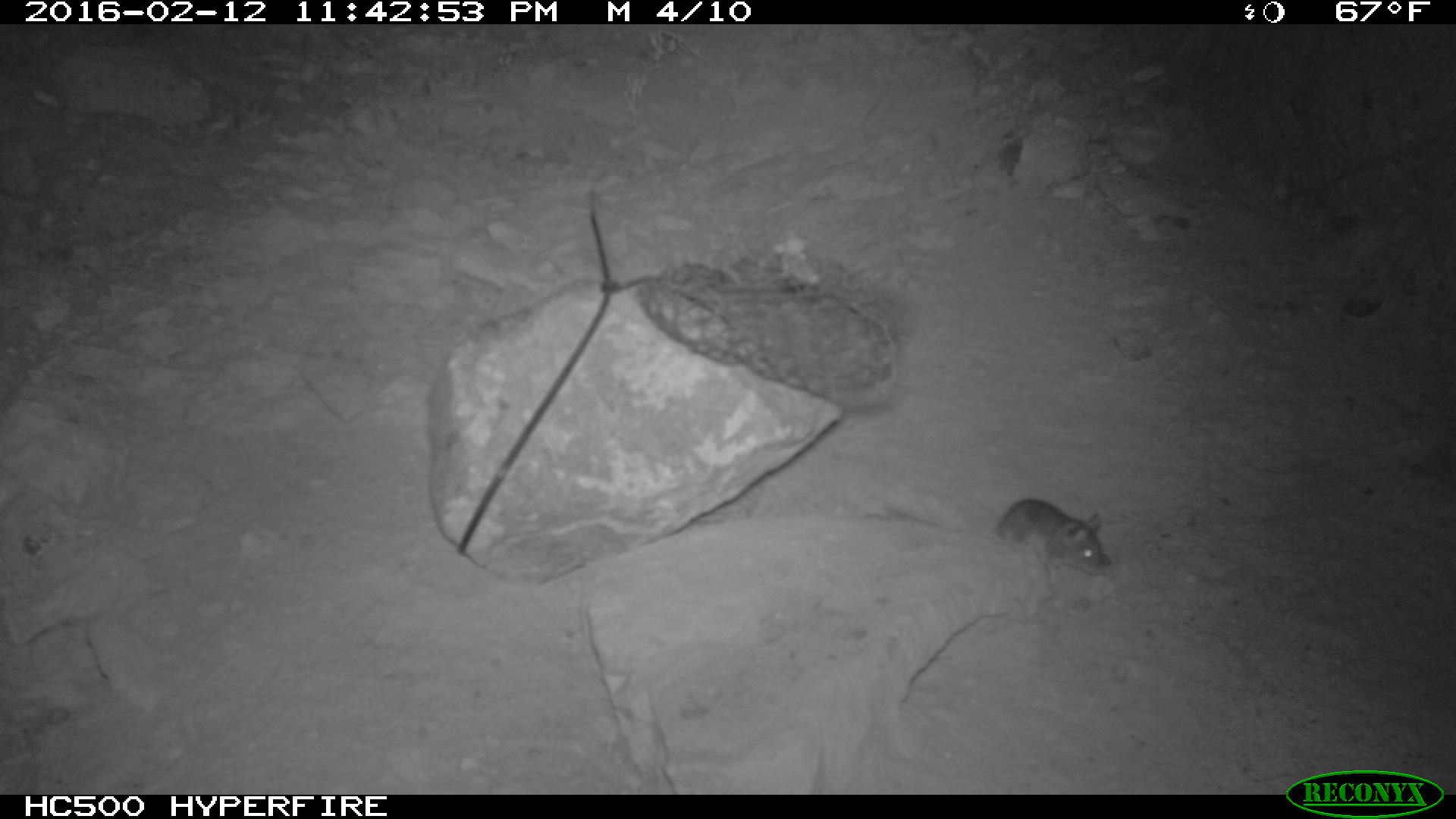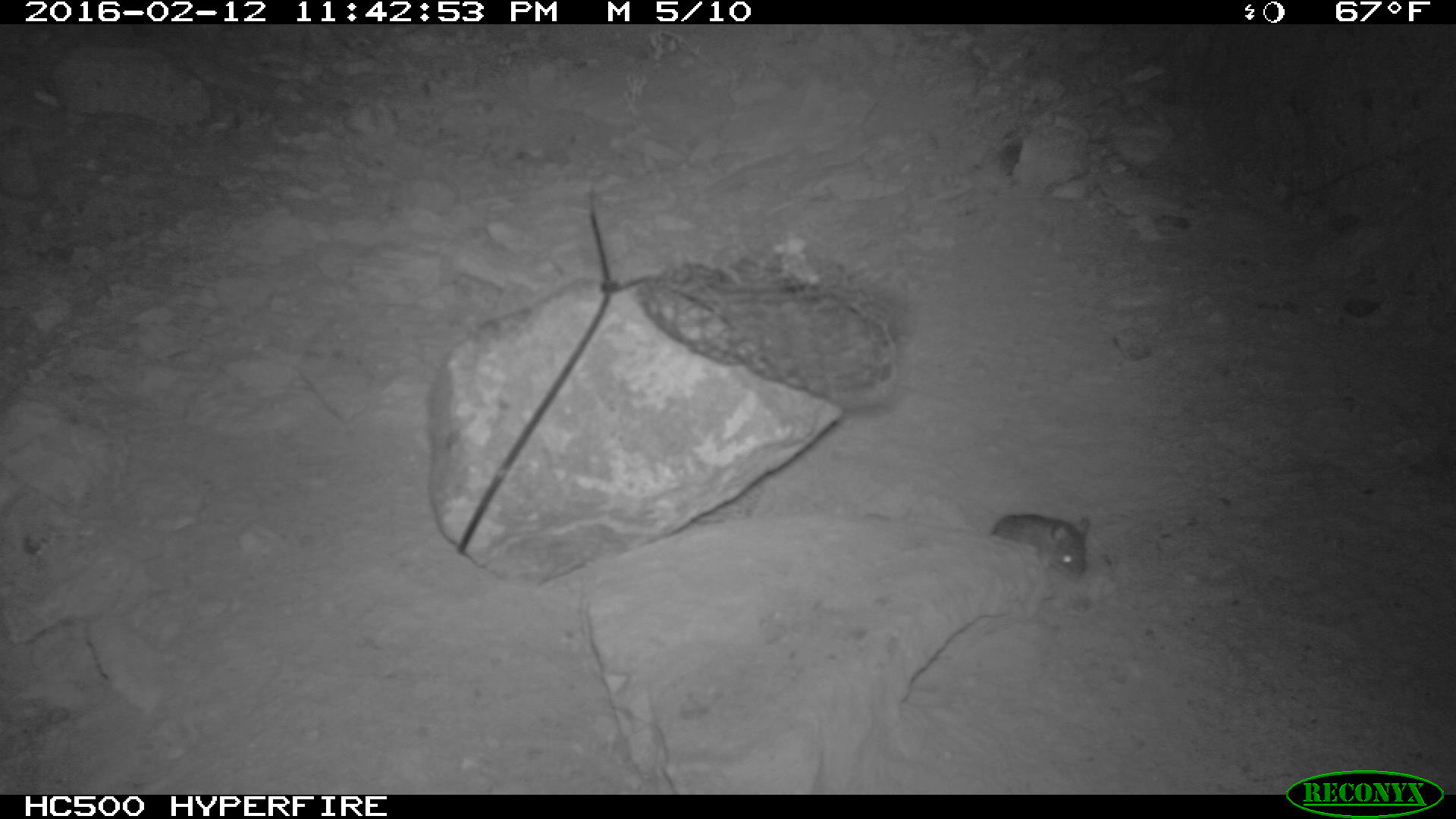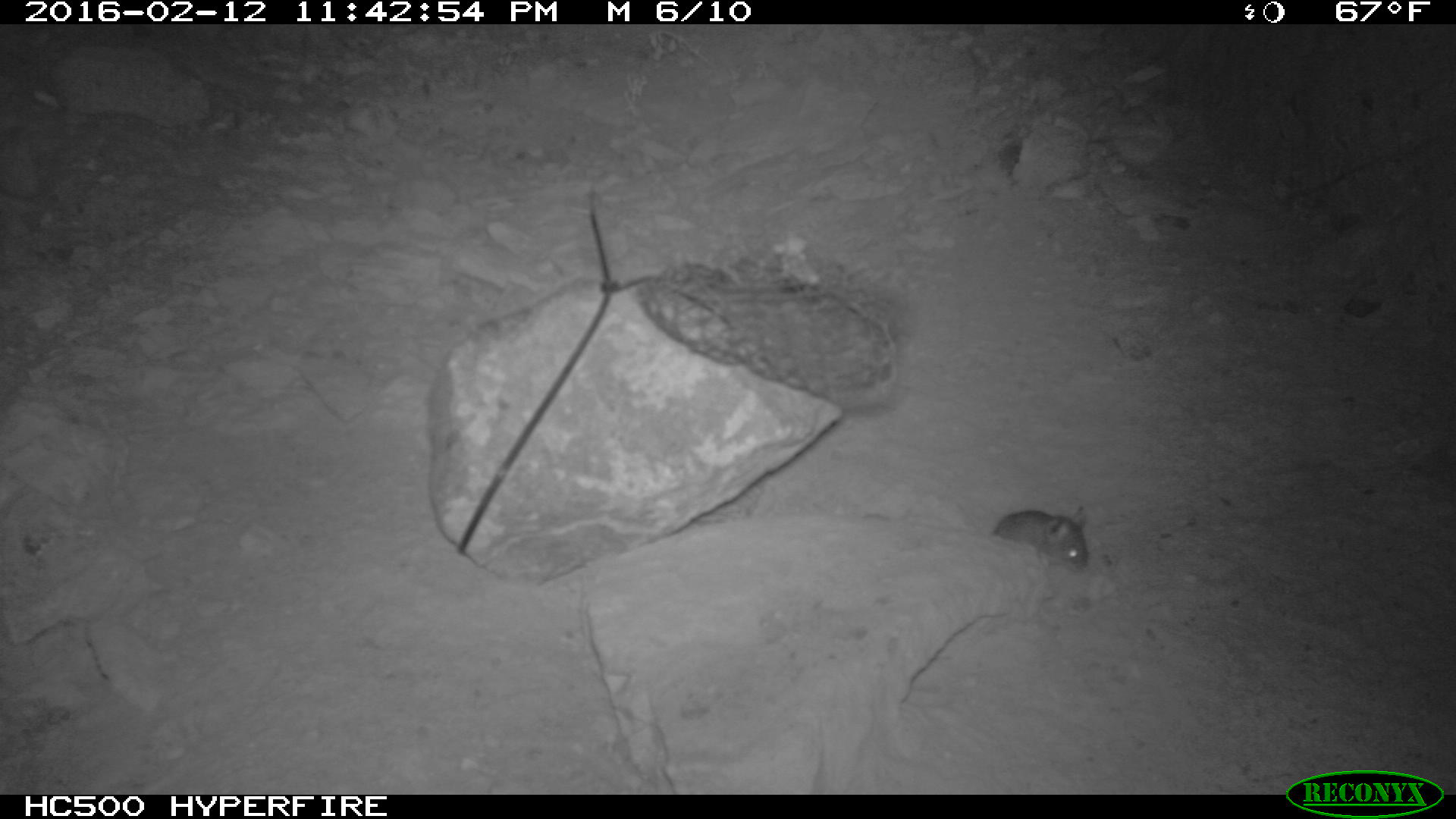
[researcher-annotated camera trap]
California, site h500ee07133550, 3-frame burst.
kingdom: Animalia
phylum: Chordata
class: Mammalia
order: Rodentia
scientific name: Rodentia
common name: rodent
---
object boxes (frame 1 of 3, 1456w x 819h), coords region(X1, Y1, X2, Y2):
rodent: region(882, 497, 1106, 576)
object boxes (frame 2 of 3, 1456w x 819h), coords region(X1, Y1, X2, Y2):
rodent: region(996, 514, 1090, 575)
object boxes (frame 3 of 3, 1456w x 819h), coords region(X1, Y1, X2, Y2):
rodent: region(990, 506, 1087, 572)